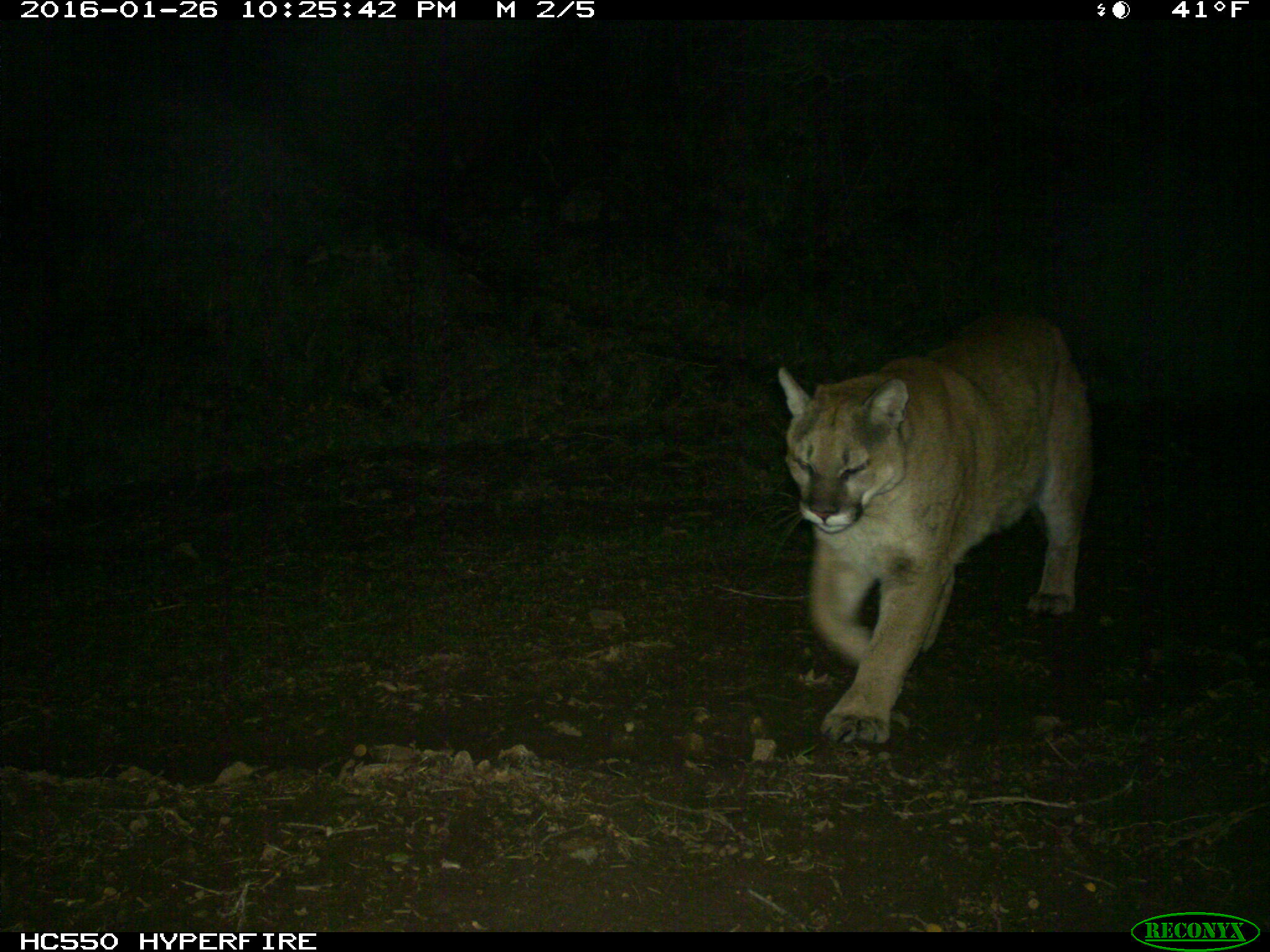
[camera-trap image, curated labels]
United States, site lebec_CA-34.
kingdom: Animalia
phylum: Chordata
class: Mammalia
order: Carnivora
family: Felidae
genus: Puma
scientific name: Puma concolor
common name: mountain lion